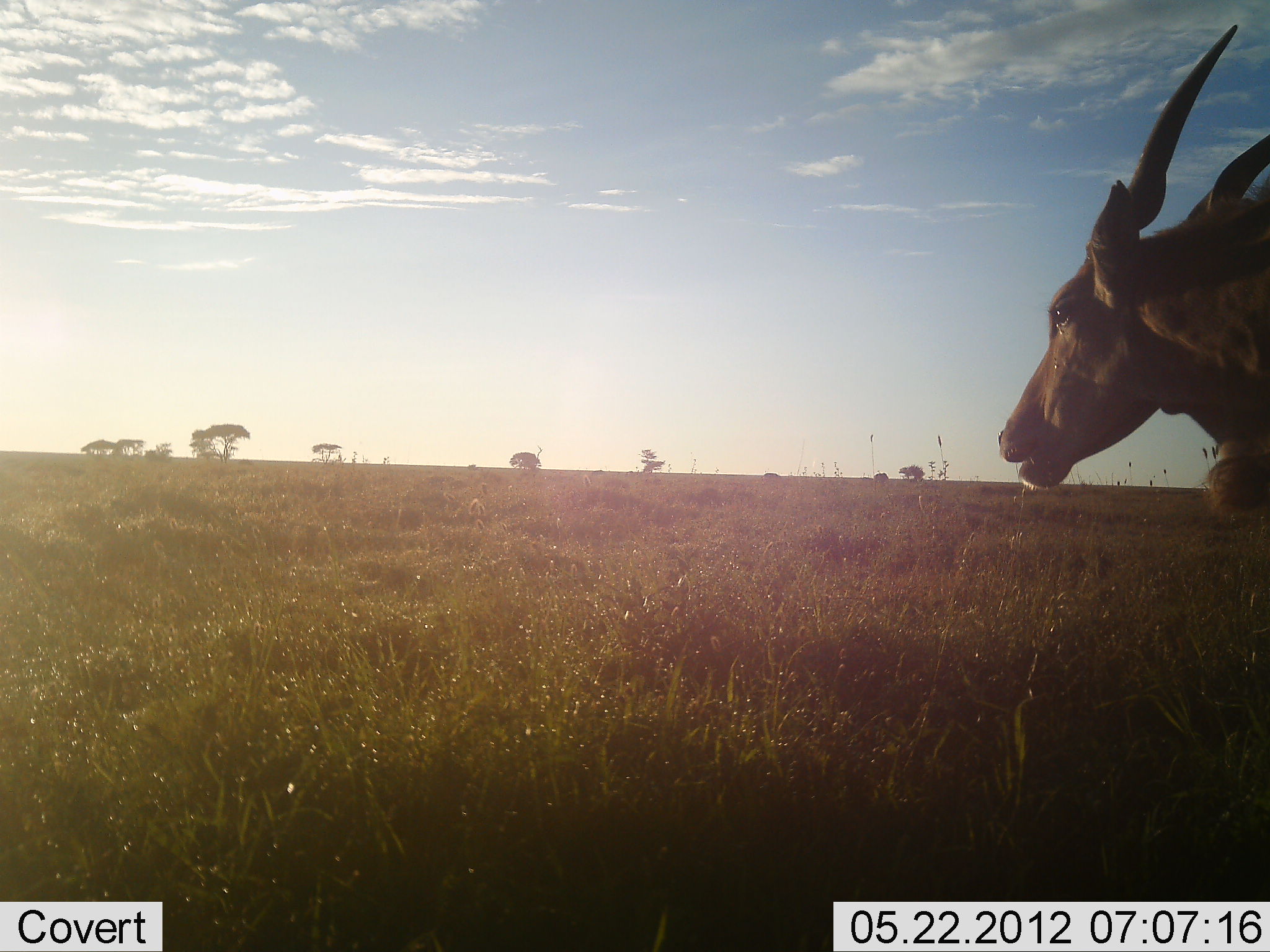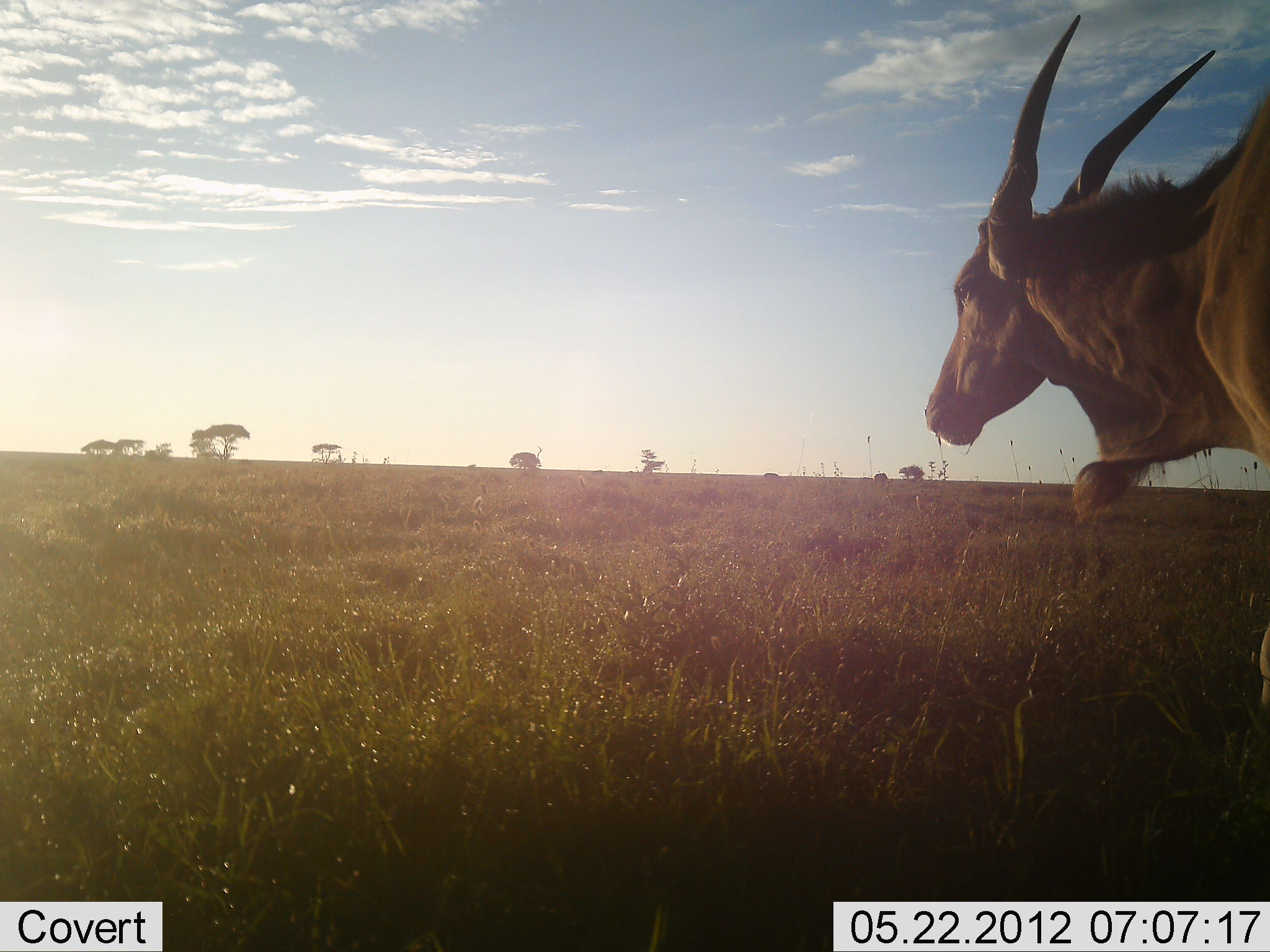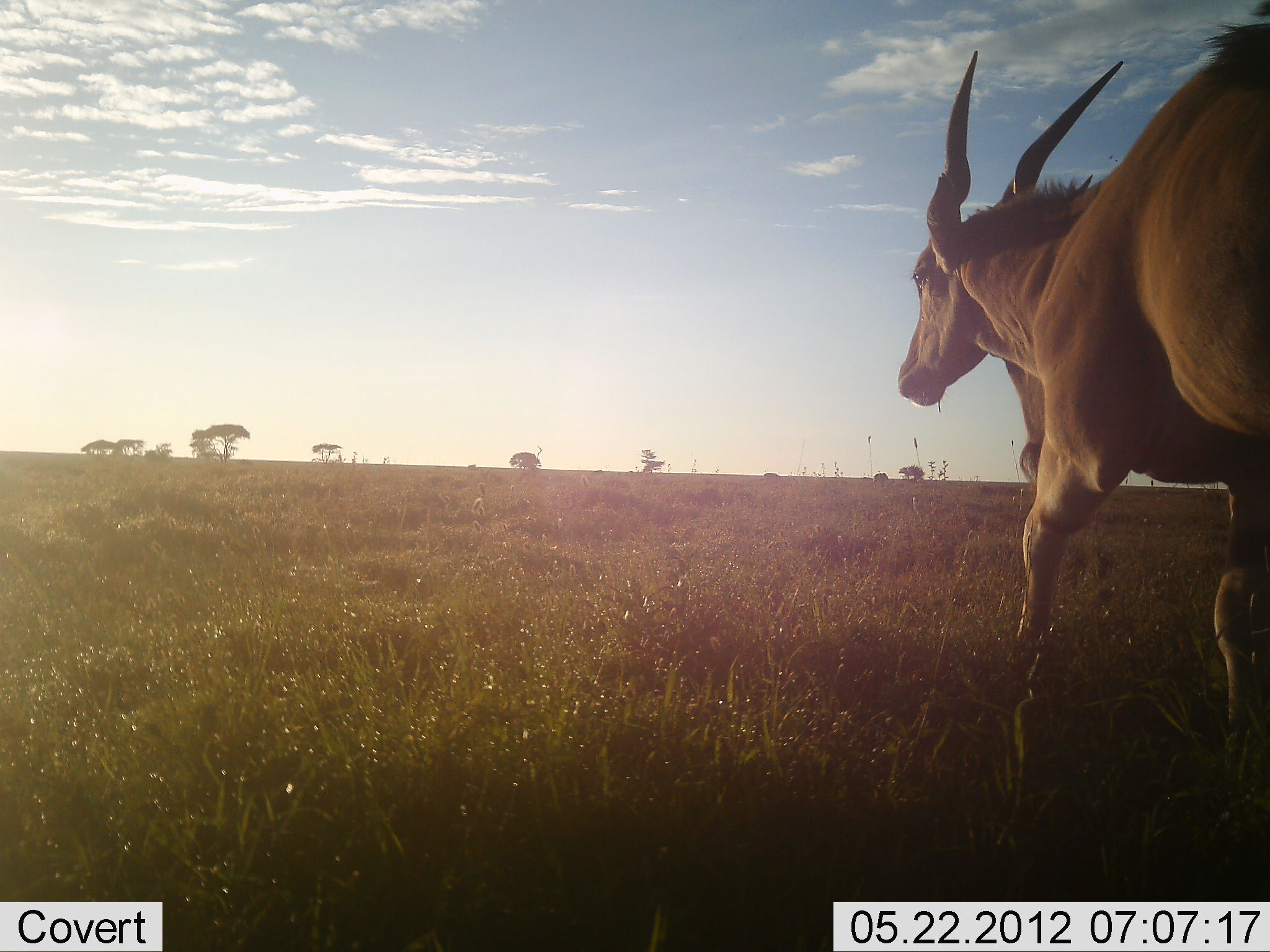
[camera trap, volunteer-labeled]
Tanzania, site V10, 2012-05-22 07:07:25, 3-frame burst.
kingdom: Animalia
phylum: Chordata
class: Mammalia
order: Artiodactyla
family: Bovidae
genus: Tragelaphus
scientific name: Tragelaphus oryx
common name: eland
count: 1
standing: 0%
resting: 0%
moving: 100%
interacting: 0%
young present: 0%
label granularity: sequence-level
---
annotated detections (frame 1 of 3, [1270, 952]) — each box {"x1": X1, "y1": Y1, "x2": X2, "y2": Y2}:
animal: {"x1": 995, "y1": 19, "x2": 1269, "y2": 527}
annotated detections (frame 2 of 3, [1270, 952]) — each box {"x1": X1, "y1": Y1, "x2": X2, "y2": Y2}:
animal: {"x1": 918, "y1": 10, "x2": 1269, "y2": 525}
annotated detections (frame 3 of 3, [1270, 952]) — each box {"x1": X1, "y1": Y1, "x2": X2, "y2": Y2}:
animal: {"x1": 889, "y1": 2, "x2": 1267, "y2": 753}